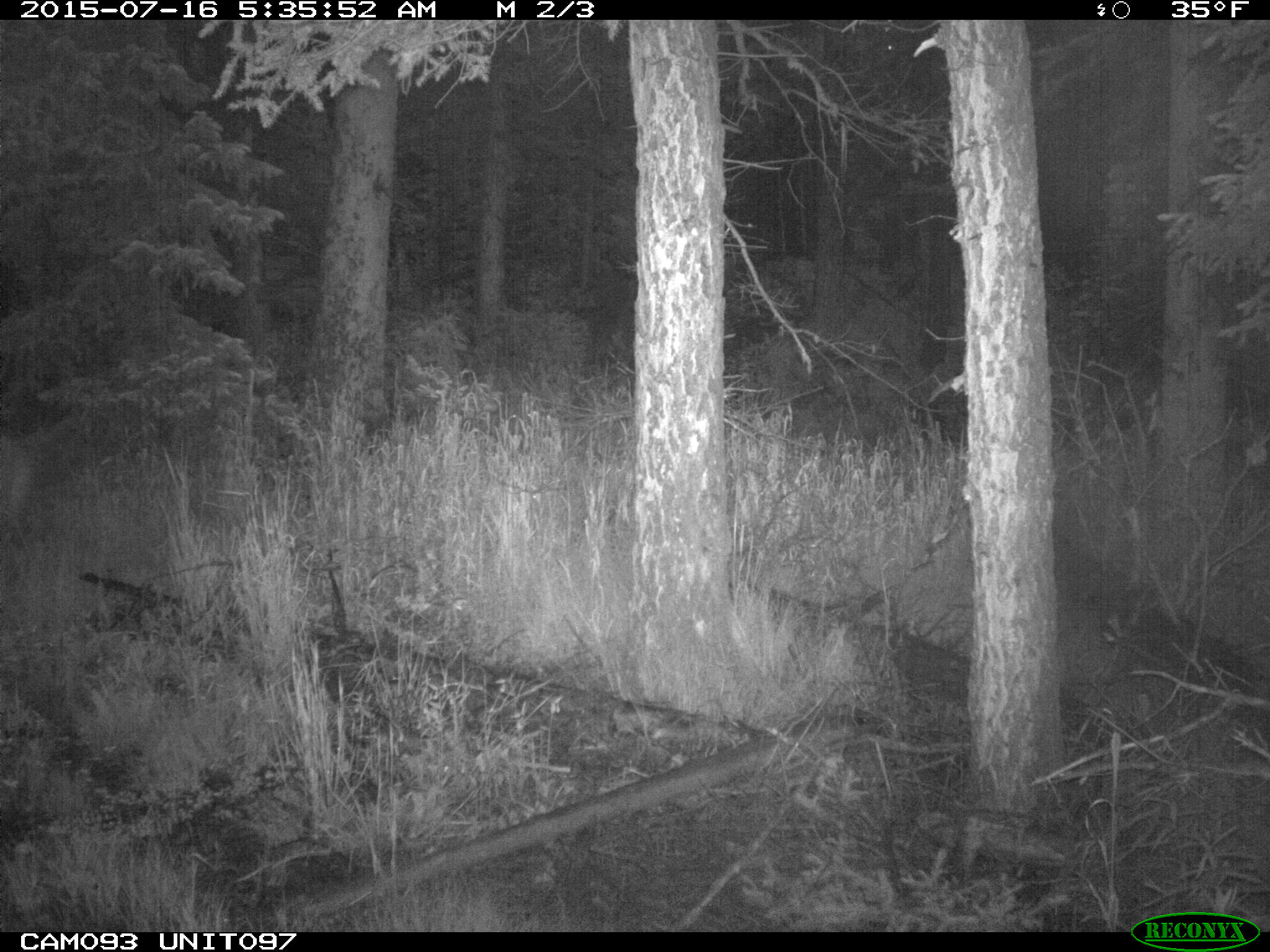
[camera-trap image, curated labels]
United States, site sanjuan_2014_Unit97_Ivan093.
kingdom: Animalia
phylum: Chordata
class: Mammalia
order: Artiodactyla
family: Cervidae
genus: Odocoileus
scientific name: Odocoileus hemionus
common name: mule deer